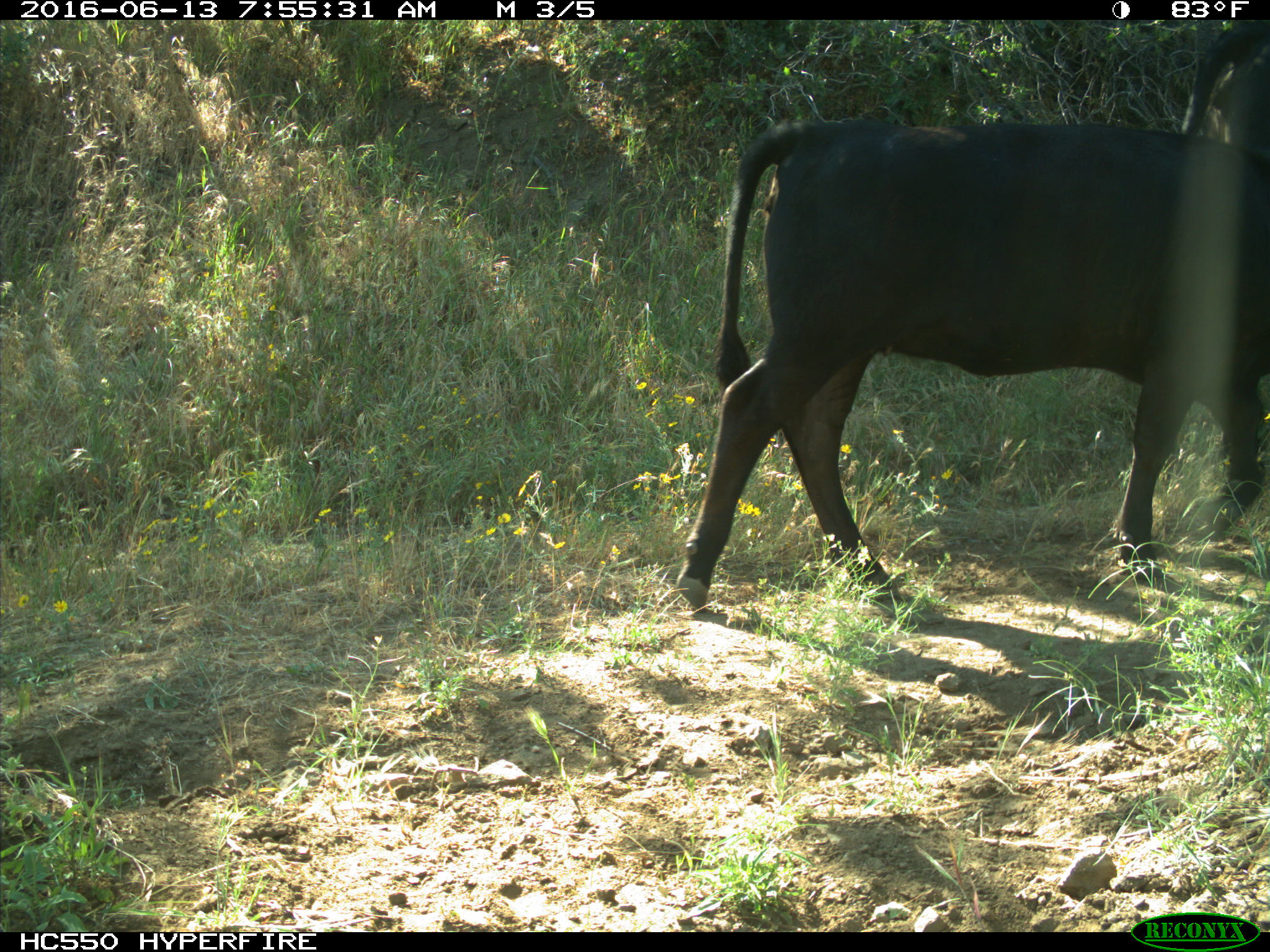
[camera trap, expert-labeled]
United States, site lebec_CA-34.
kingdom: Animalia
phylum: Chordata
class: Mammalia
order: Artiodactyla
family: Bovidae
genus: Bos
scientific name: Bos taurus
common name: domestic cow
Bos taurus (domestic cow).